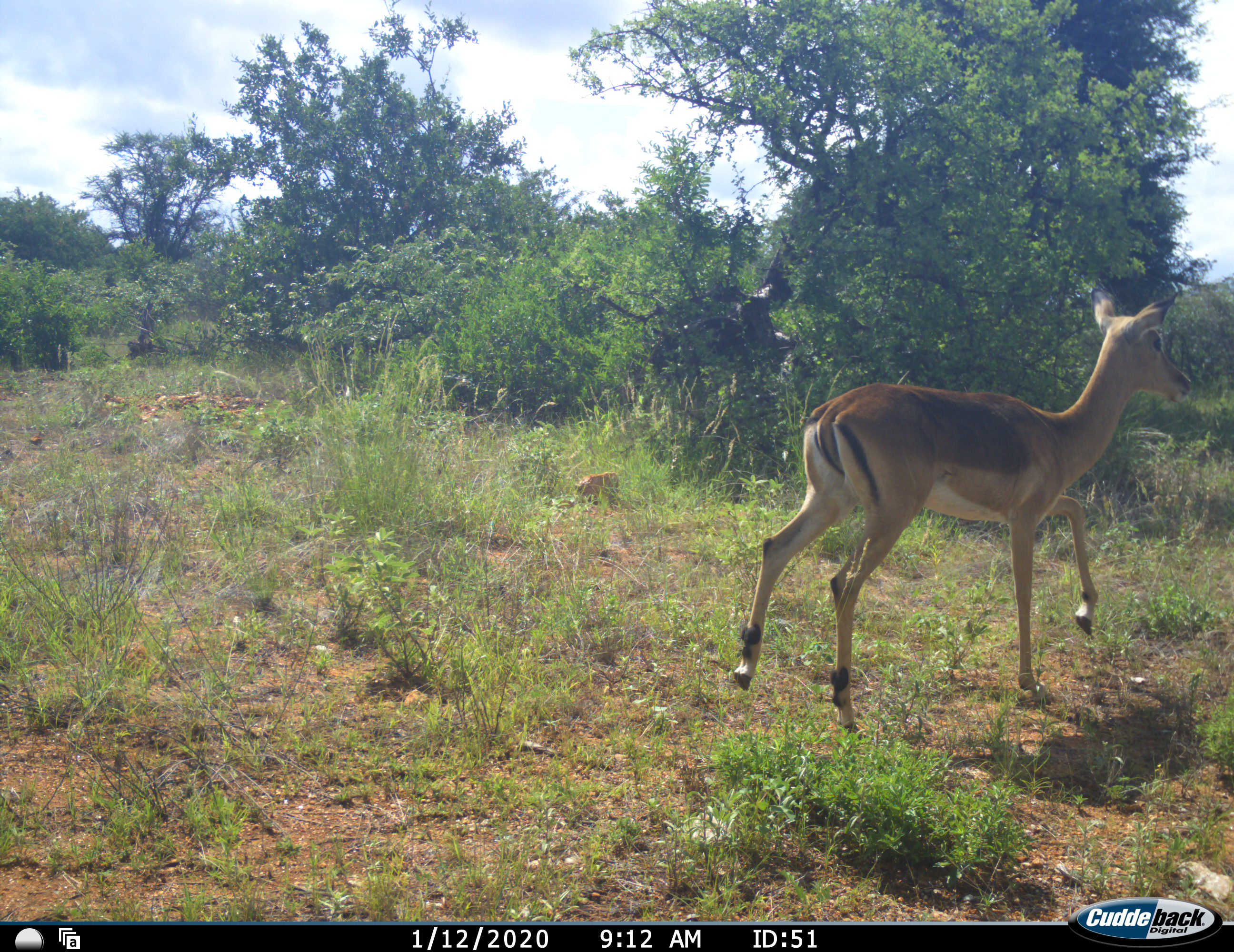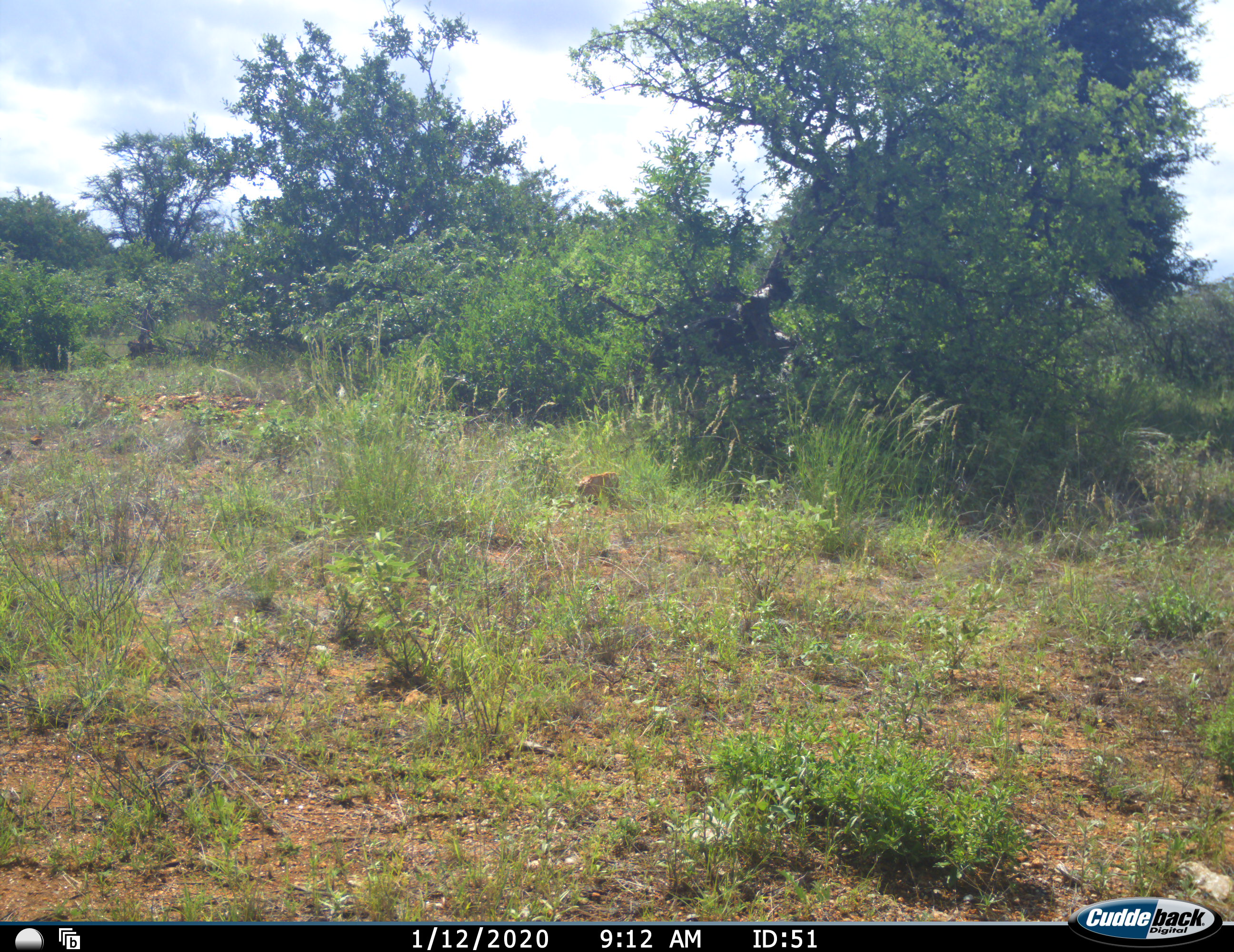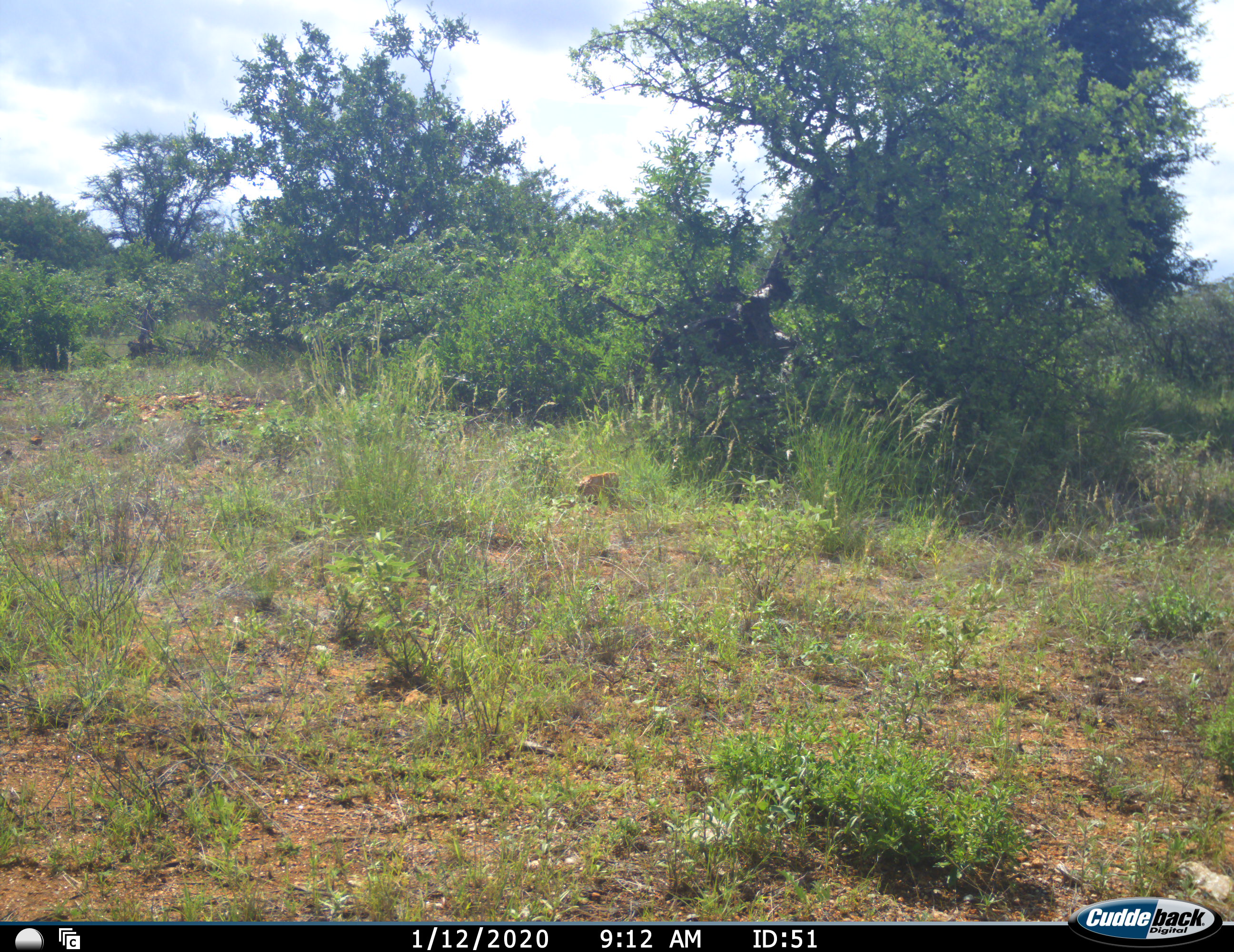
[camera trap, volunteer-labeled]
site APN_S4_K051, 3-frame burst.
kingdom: Animalia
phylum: Chordata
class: Mammalia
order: Artiodactyla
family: Bovidae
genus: Aepyceros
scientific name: Aepyceros melampus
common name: impala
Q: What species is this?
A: Impala (Aepyceros melampus).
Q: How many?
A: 1.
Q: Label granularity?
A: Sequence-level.